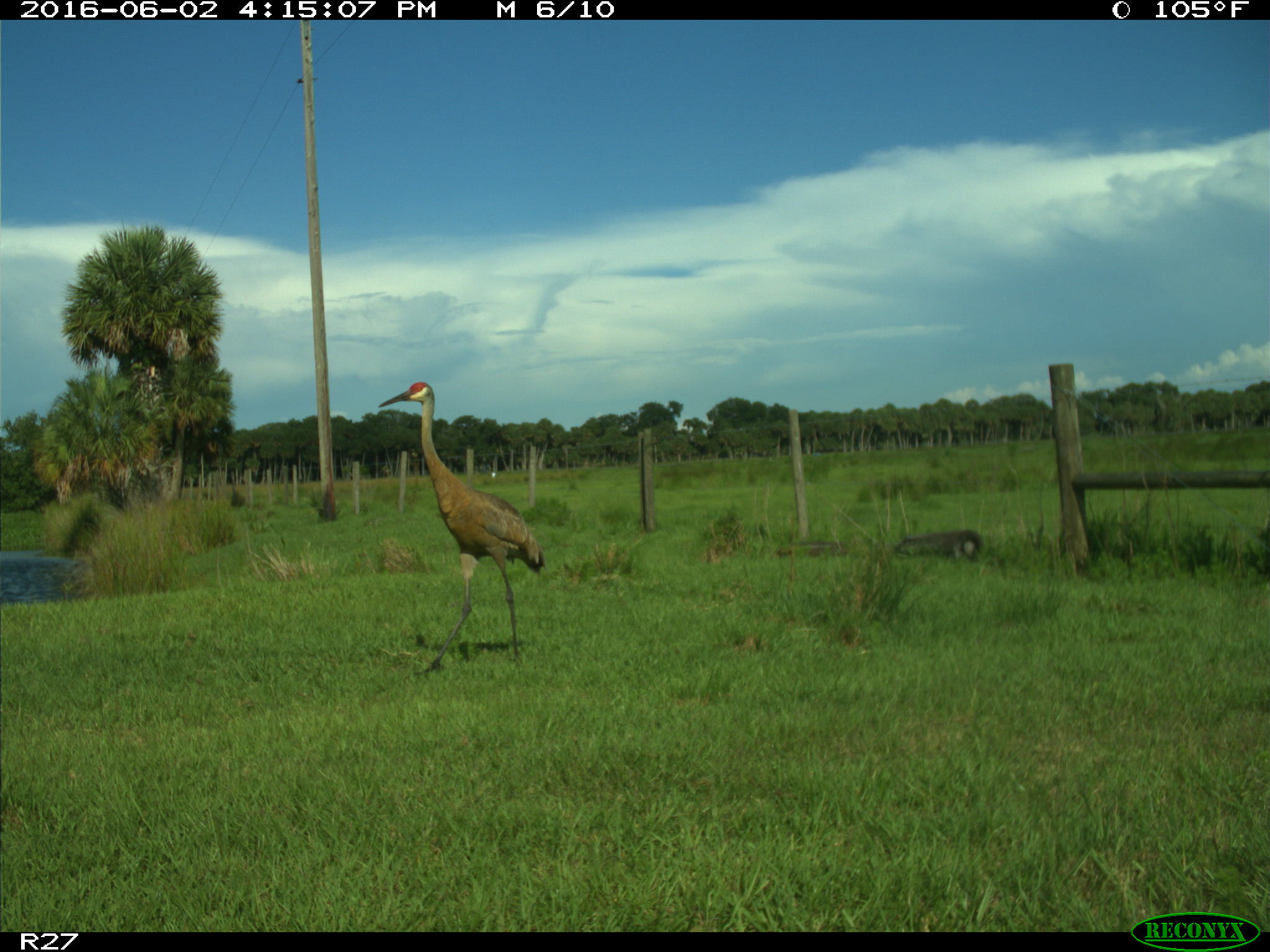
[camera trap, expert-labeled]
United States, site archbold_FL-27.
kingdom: Animalia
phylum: Chordata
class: Aves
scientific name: Aves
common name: birds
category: unidentified bird